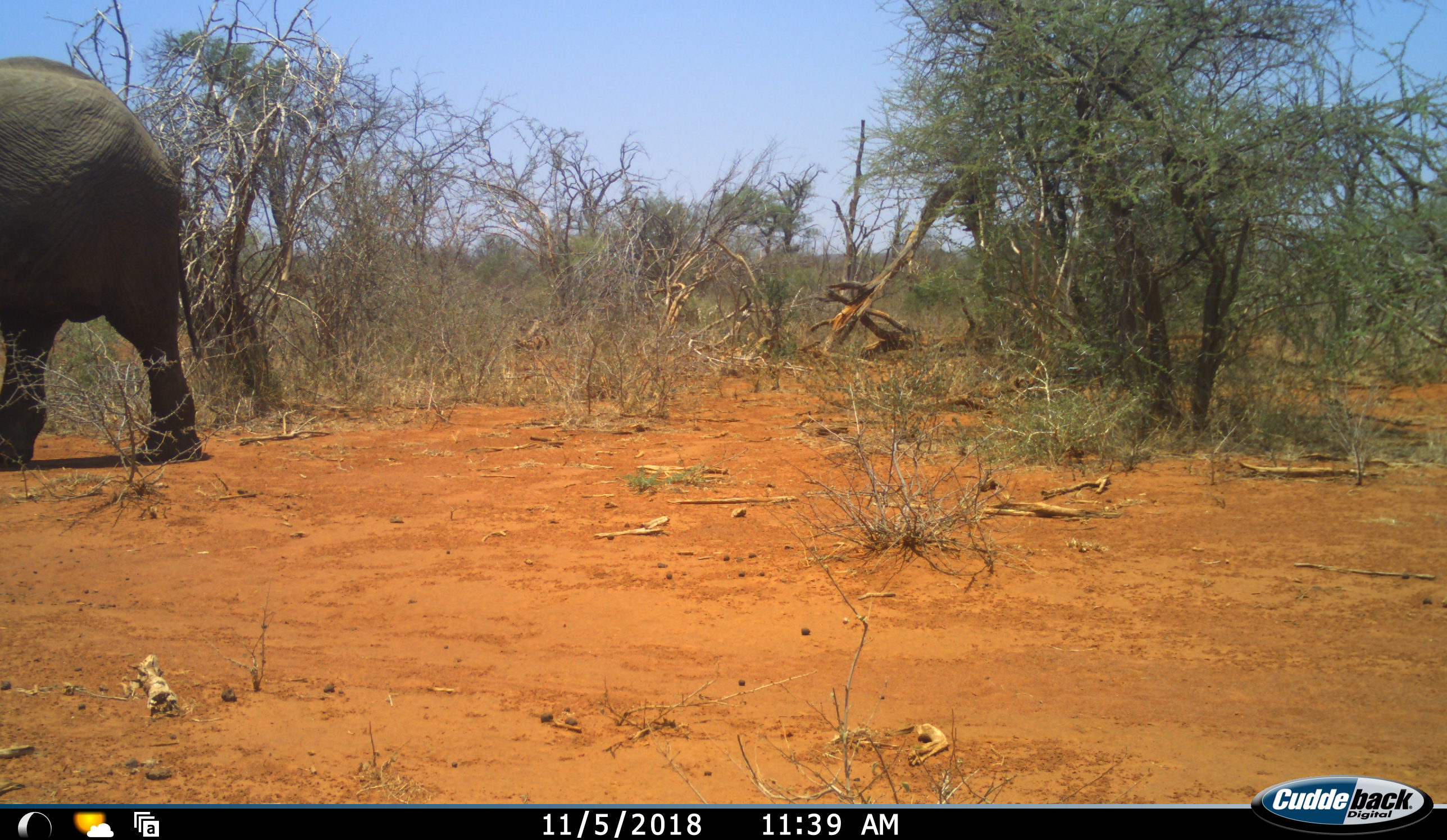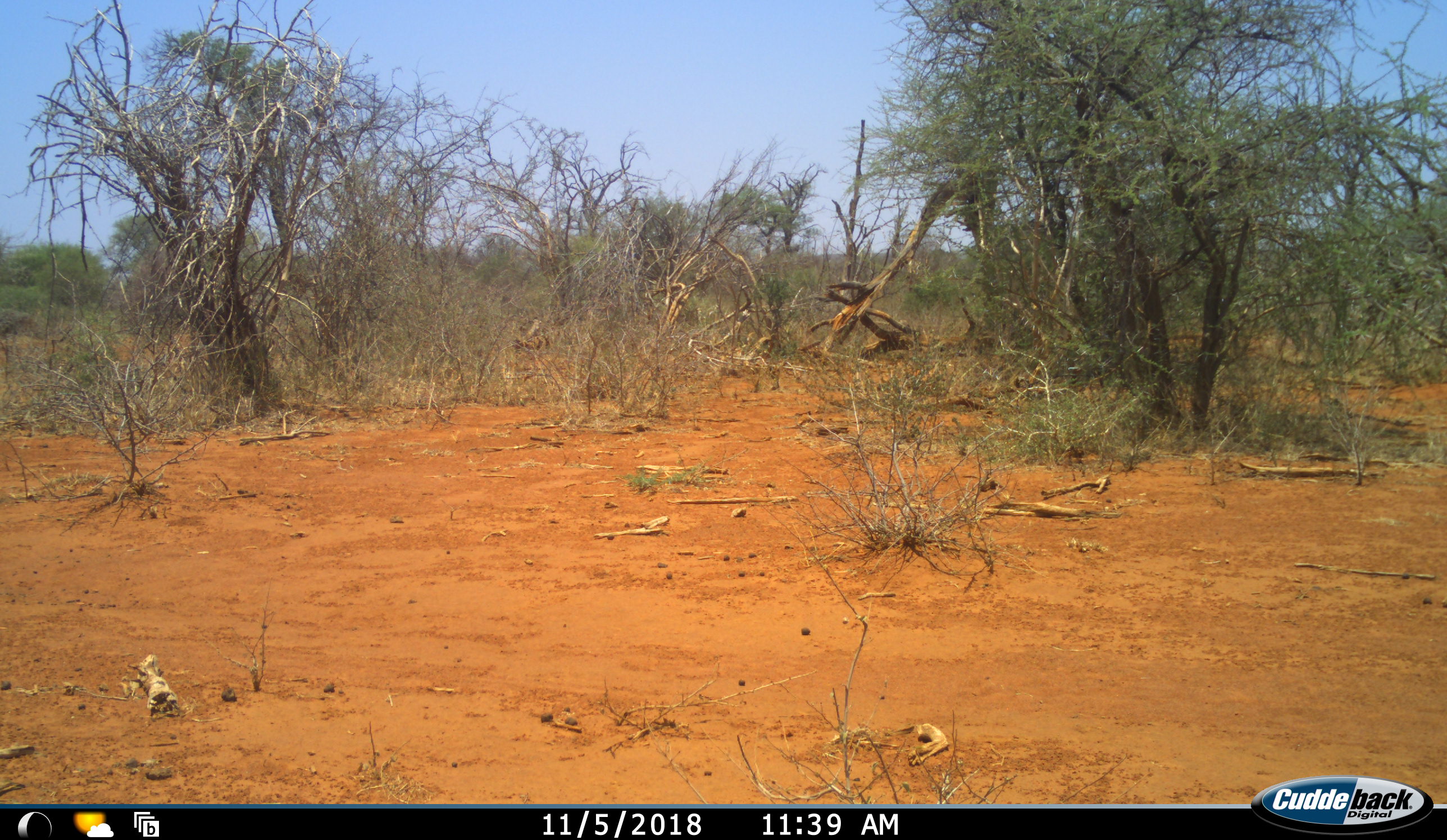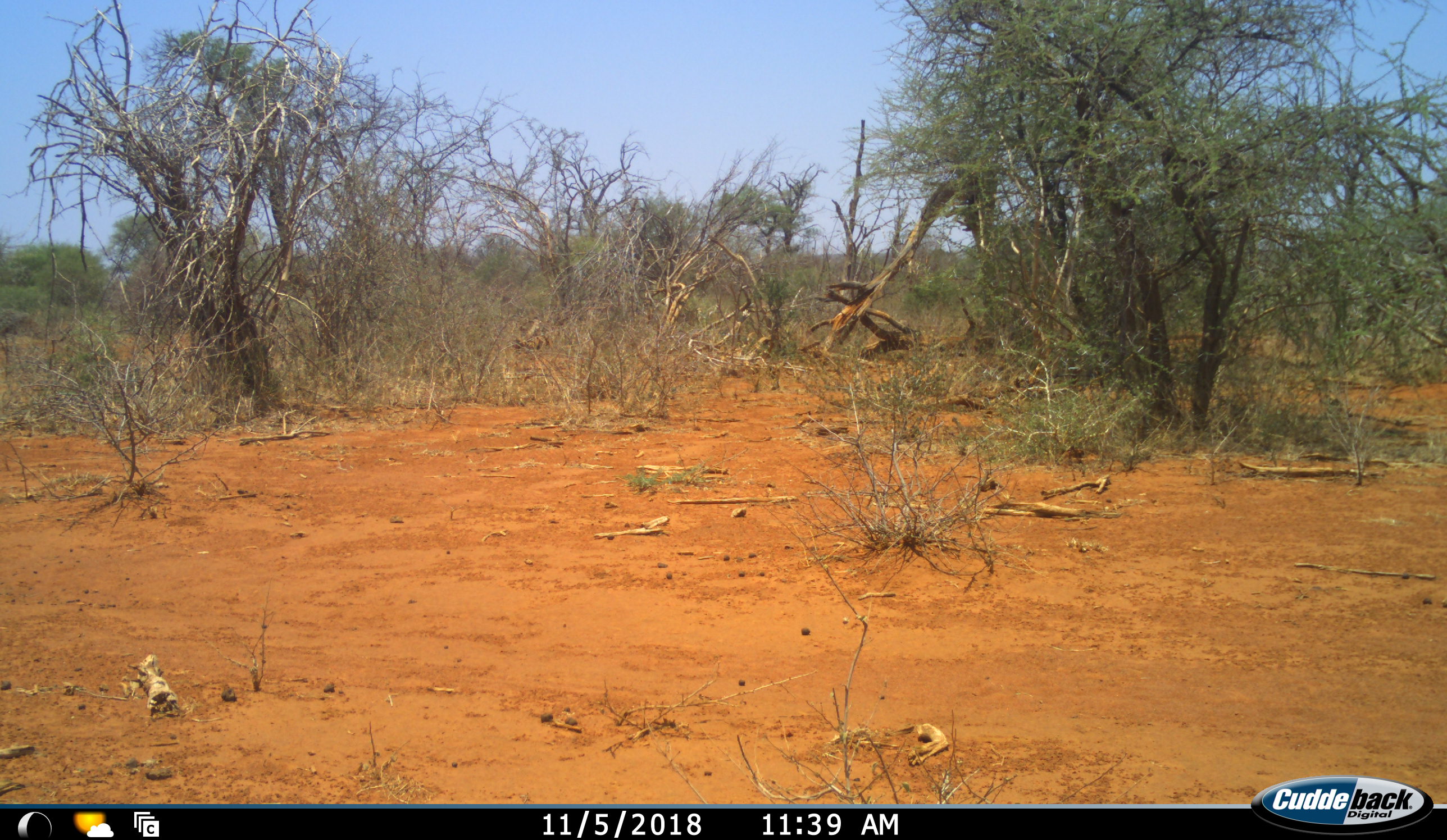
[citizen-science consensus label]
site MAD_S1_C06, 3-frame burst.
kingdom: Animalia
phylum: Chordata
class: Mammalia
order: Proboscidea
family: Elephantidae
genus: Loxodonta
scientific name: Loxodonta africana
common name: african bush elephant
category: elephant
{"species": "elephant (african bush elephant) (Loxodonta africana)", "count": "1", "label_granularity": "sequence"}